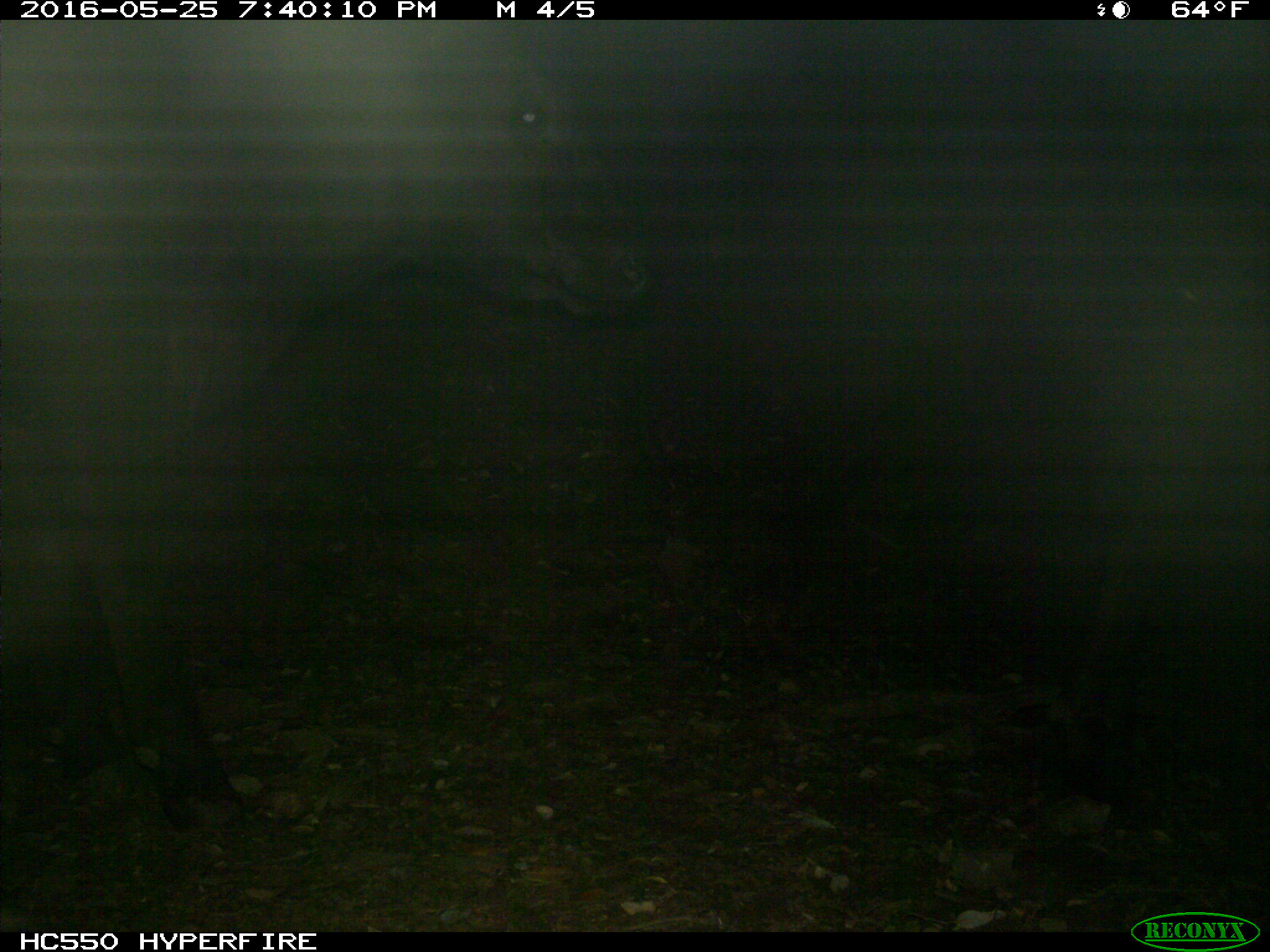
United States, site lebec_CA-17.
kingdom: Animalia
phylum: Chordata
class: Mammalia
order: Artiodactyla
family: Bovidae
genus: Bos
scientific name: Bos taurus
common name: domestic cow